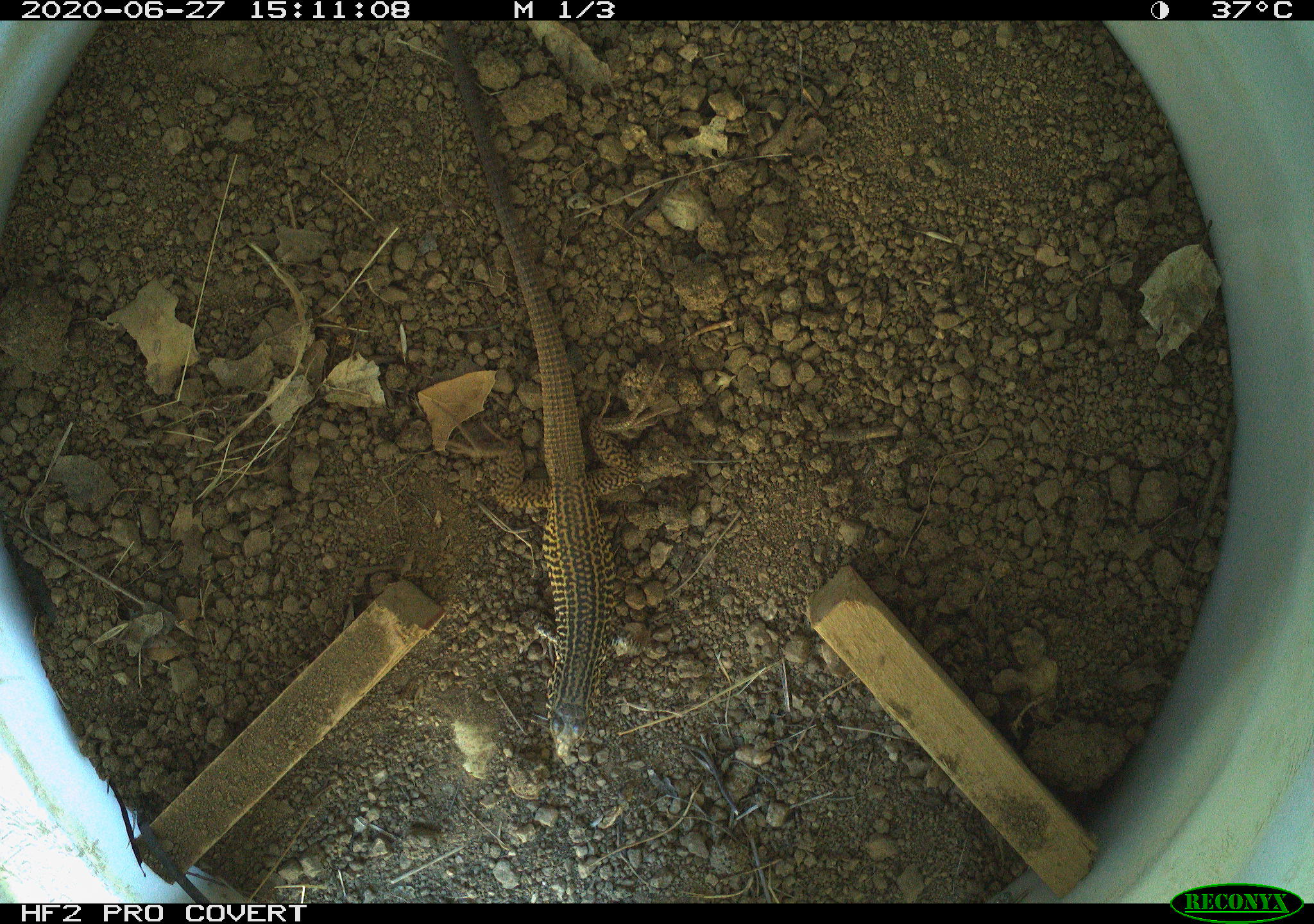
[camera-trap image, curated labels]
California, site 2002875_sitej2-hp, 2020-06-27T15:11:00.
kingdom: Animalia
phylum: Chordata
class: Reptilia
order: Squamata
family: Teiidae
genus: Aspidoscelis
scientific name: Aspidoscelis tigris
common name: western whiptail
Western whiptail (Aspidoscelis tigris).